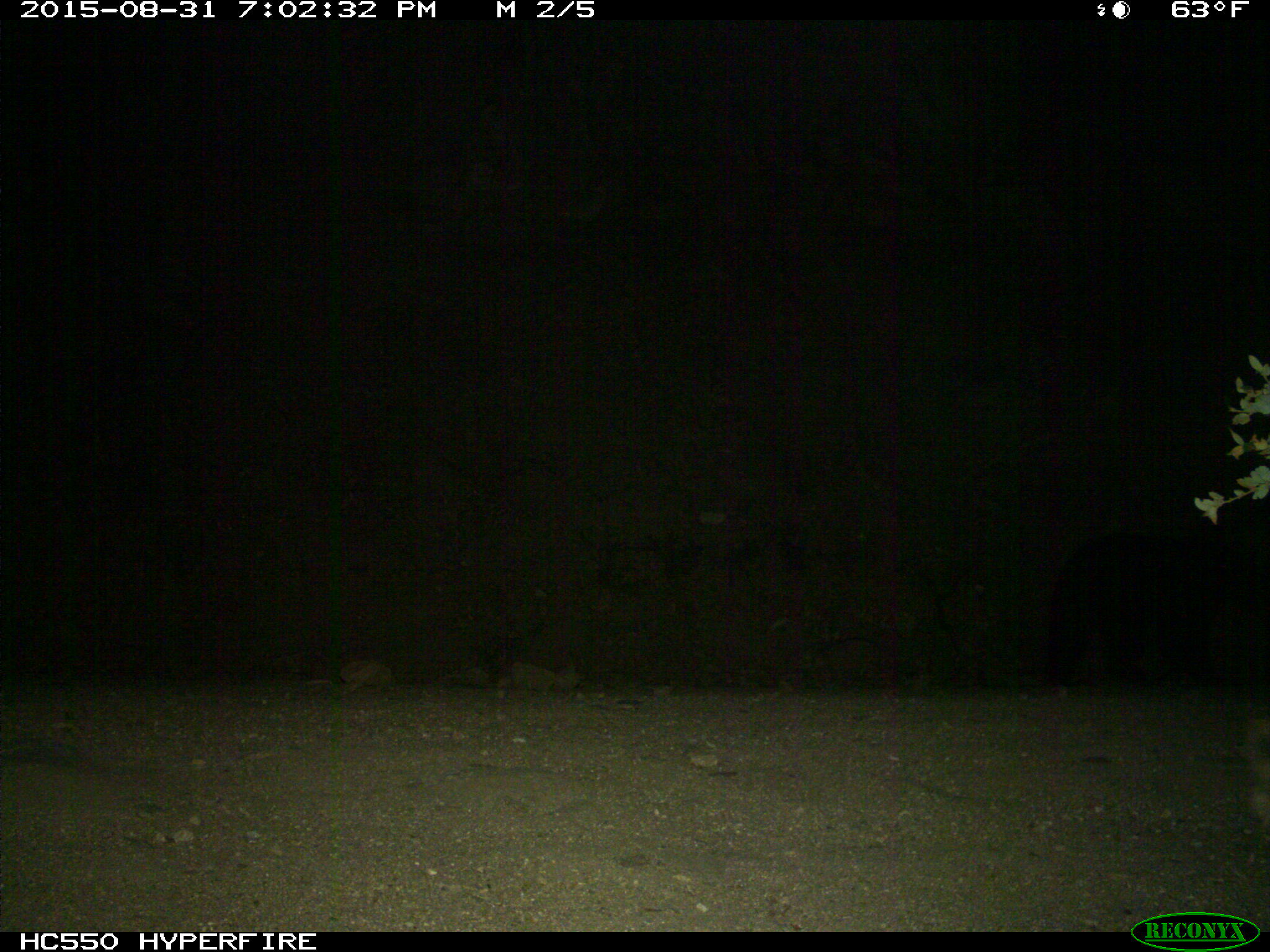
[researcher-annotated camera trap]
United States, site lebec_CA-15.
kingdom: Animalia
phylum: Chordata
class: Mammalia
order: Carnivora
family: Ursidae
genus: Ursus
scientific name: Ursus americanus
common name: american black bear